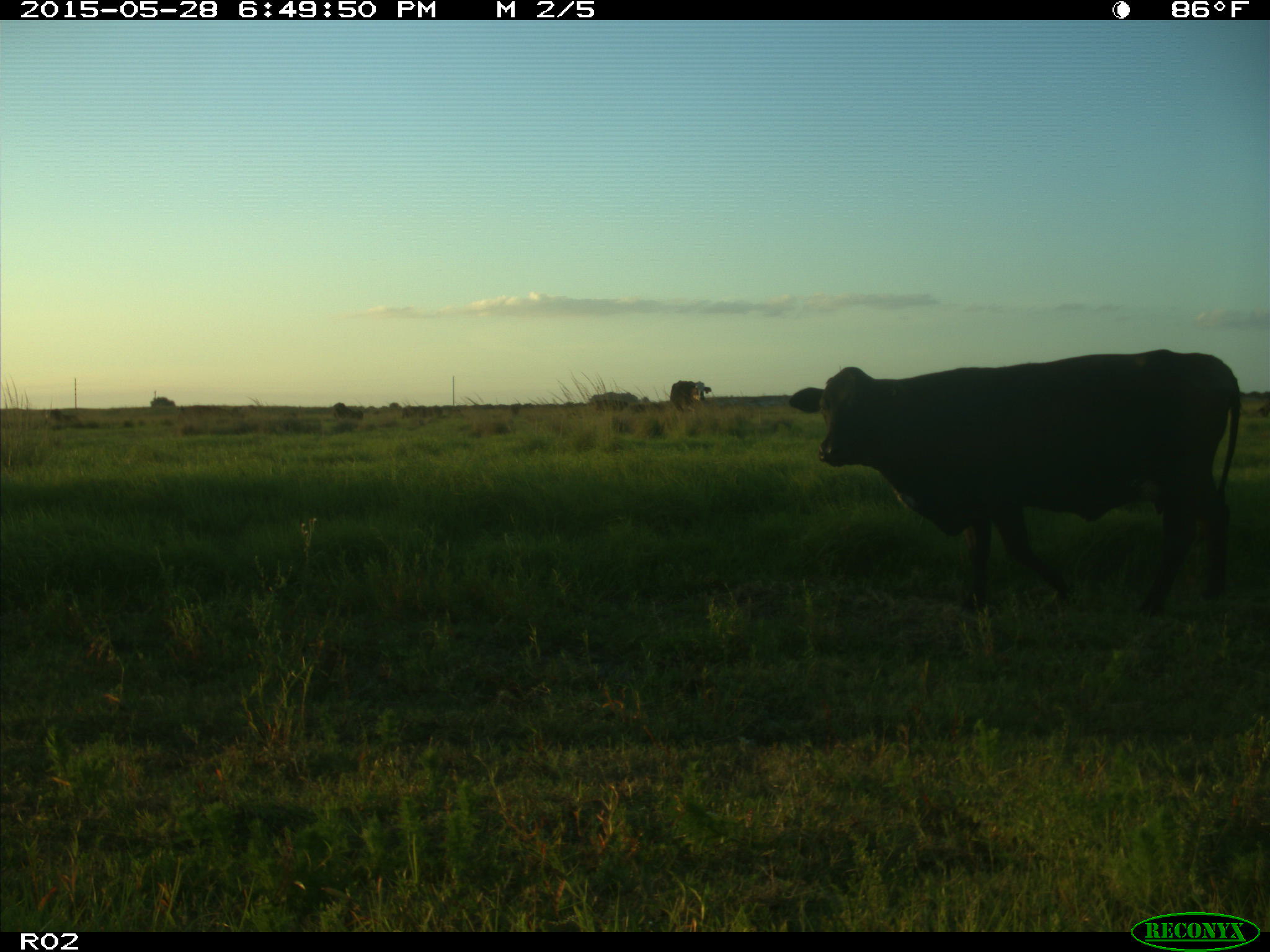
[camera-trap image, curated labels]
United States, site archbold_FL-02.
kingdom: Animalia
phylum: Chordata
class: Mammalia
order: Artiodactyla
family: Bovidae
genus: Bos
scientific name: Bos taurus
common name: domestic cow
Bos taurus (domestic cow).